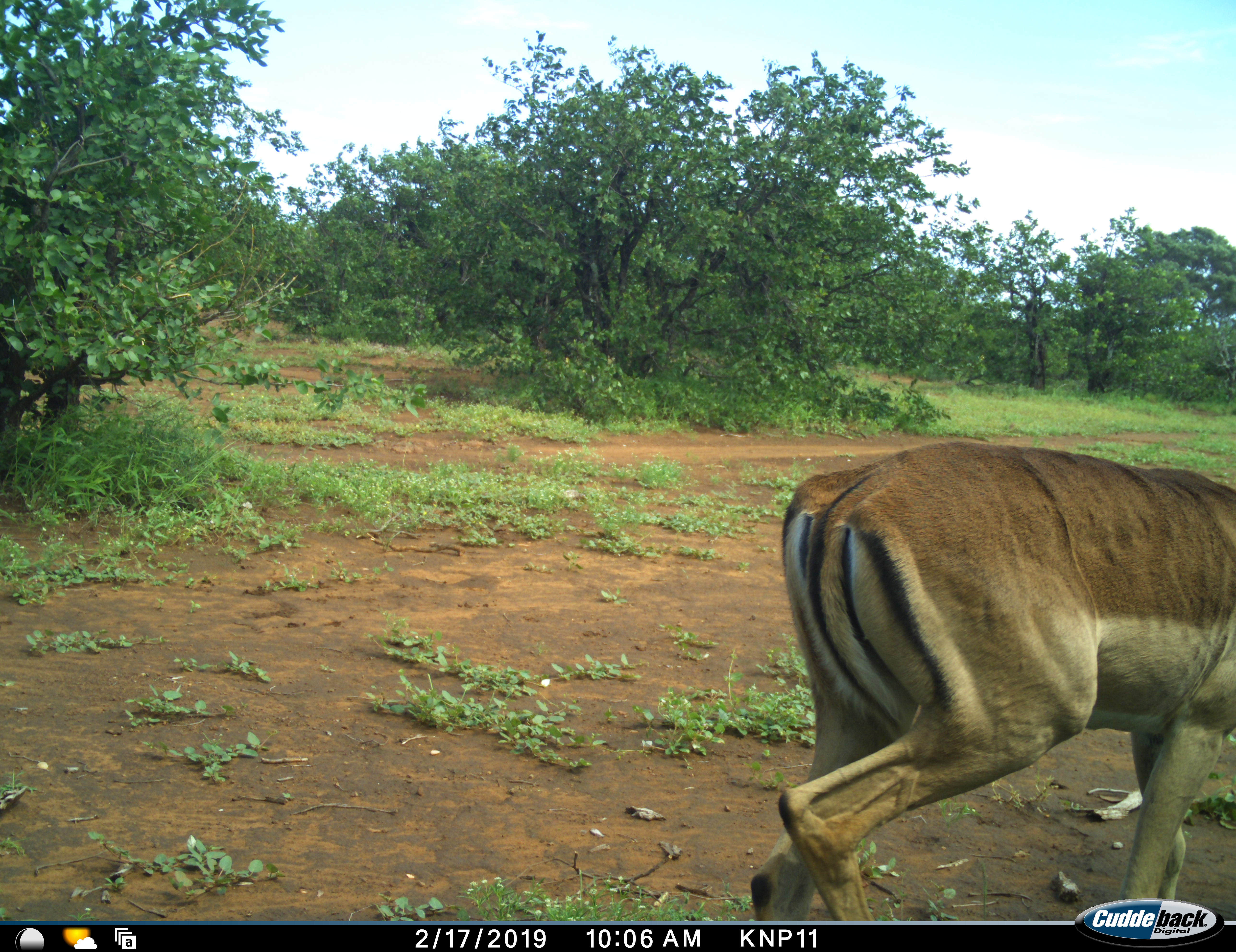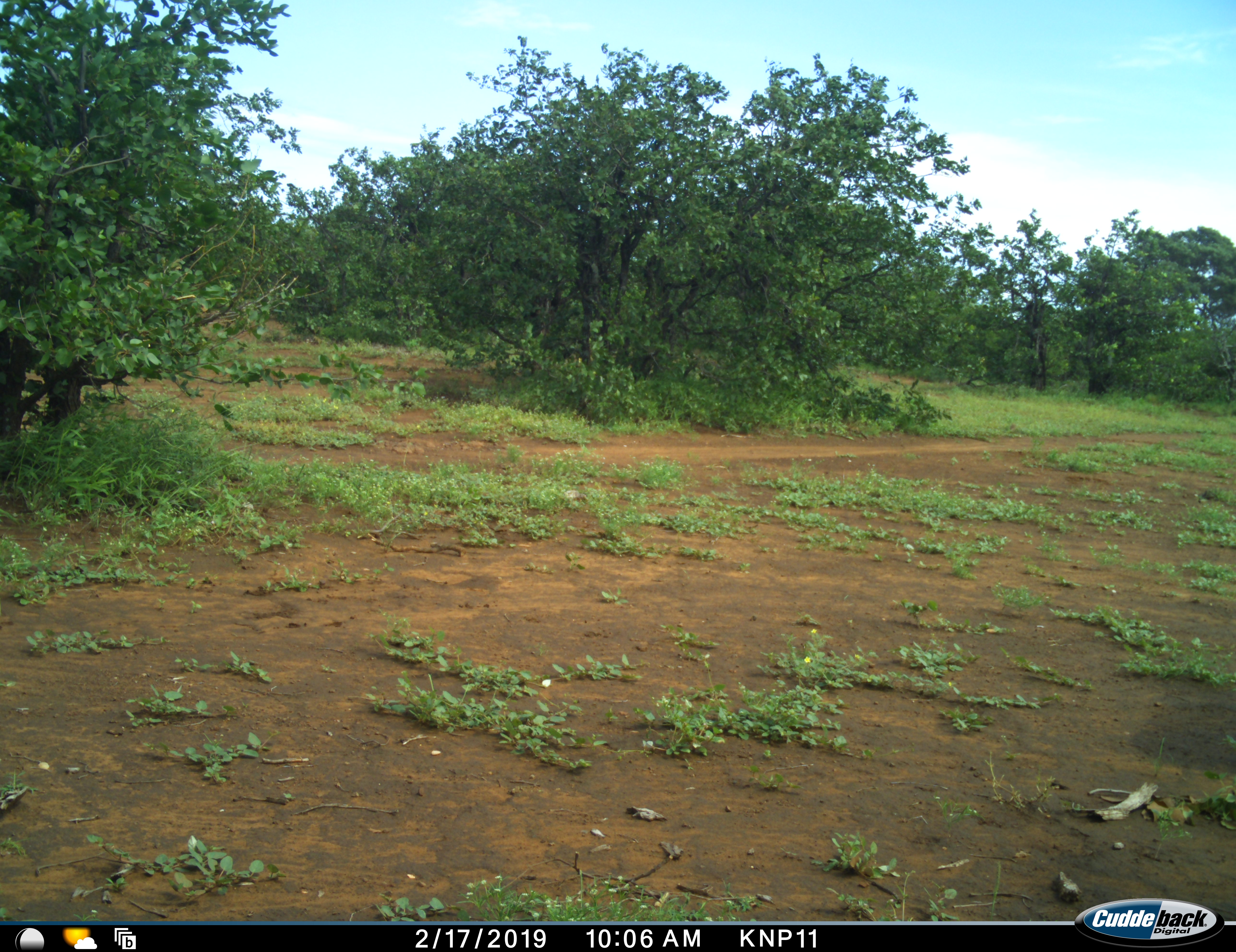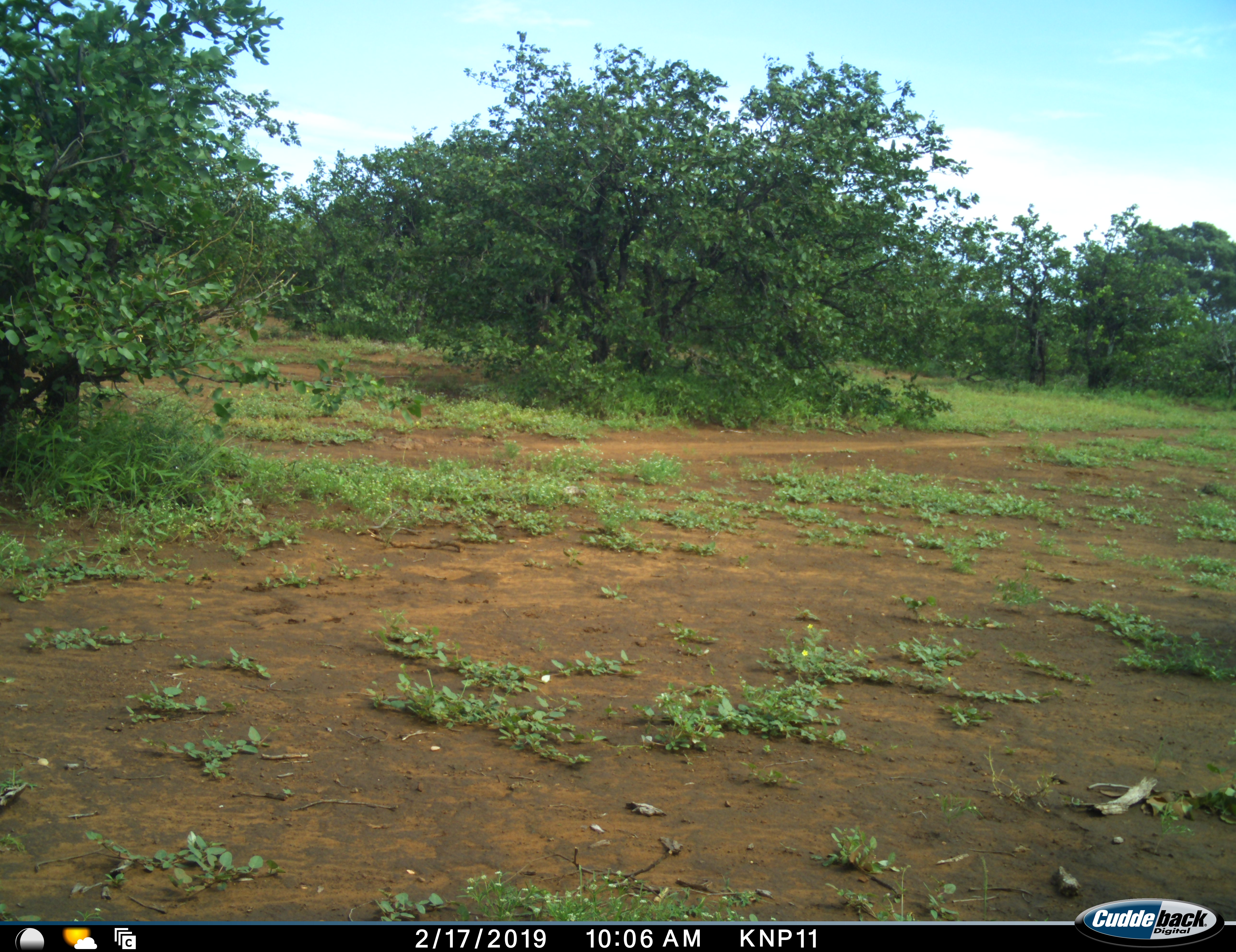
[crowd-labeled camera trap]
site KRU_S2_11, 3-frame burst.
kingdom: Animalia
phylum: Chordata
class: Mammalia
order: Artiodactyla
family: Bovidae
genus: Aepyceros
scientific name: Aepyceros melampus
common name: impala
Impala (Aepyceros melampus), count 1. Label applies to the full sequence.